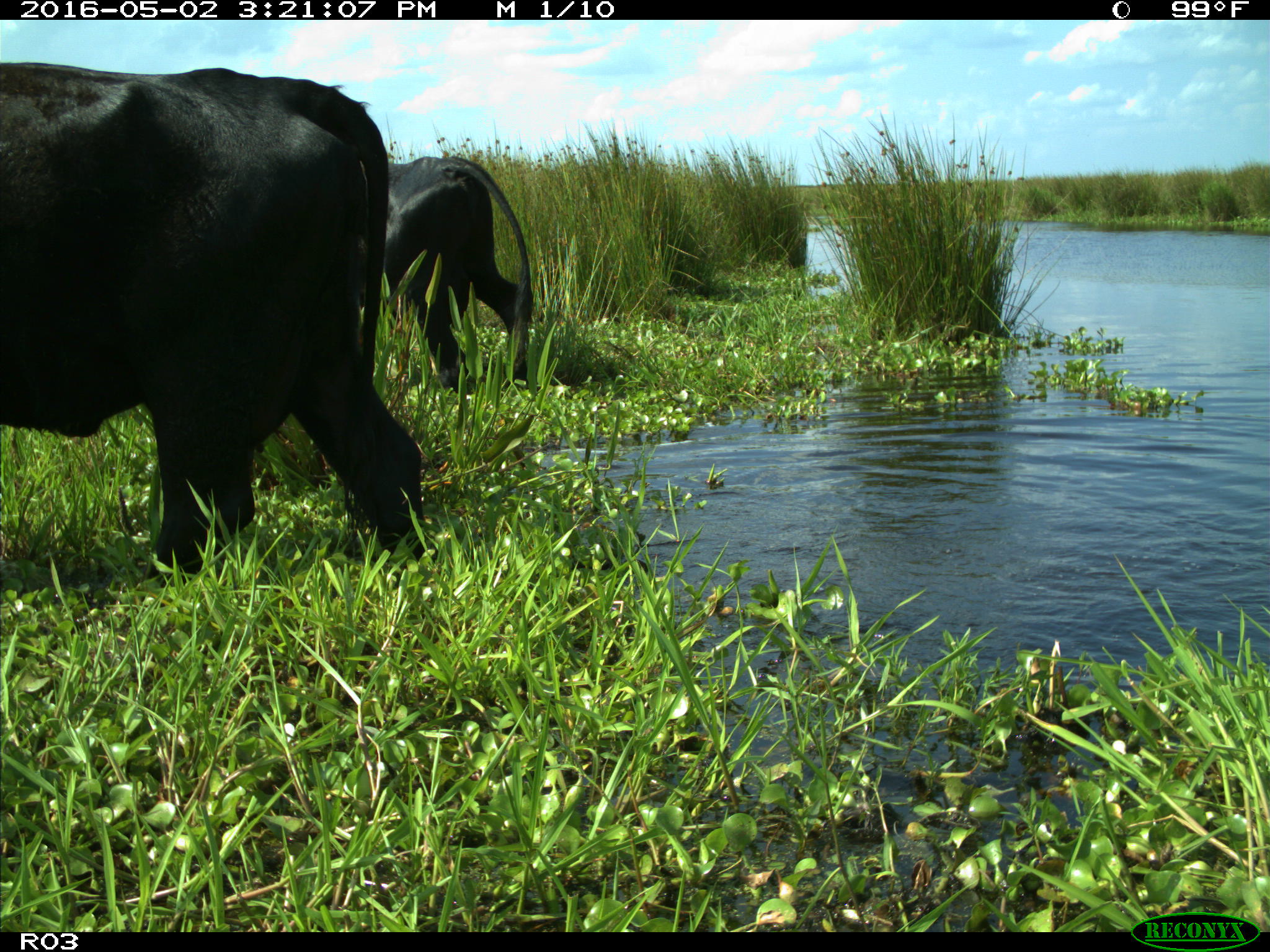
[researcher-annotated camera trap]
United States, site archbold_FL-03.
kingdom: Animalia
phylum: Chordata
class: Mammalia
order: Artiodactyla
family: Bovidae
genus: Bos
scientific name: Bos taurus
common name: domestic cow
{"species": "Bos taurus (domestic cow)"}